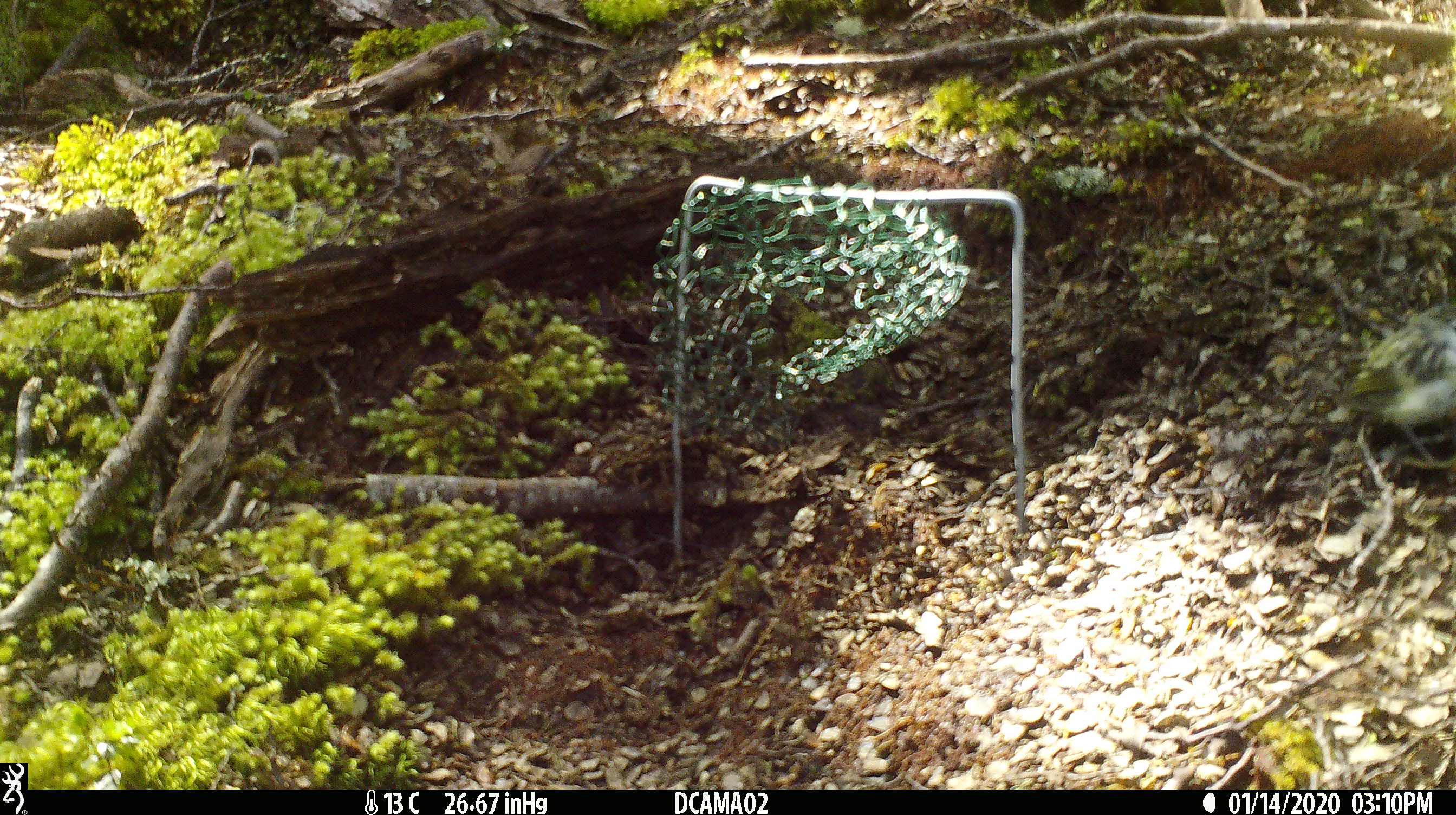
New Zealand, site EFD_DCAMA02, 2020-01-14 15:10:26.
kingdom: Animalia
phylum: Chordata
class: Aves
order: Passeriformes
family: Acanthisittidae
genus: Acanthisitta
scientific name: Acanthisitta chloris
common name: rifleman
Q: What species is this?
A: Rifleman (Acanthisitta chloris).